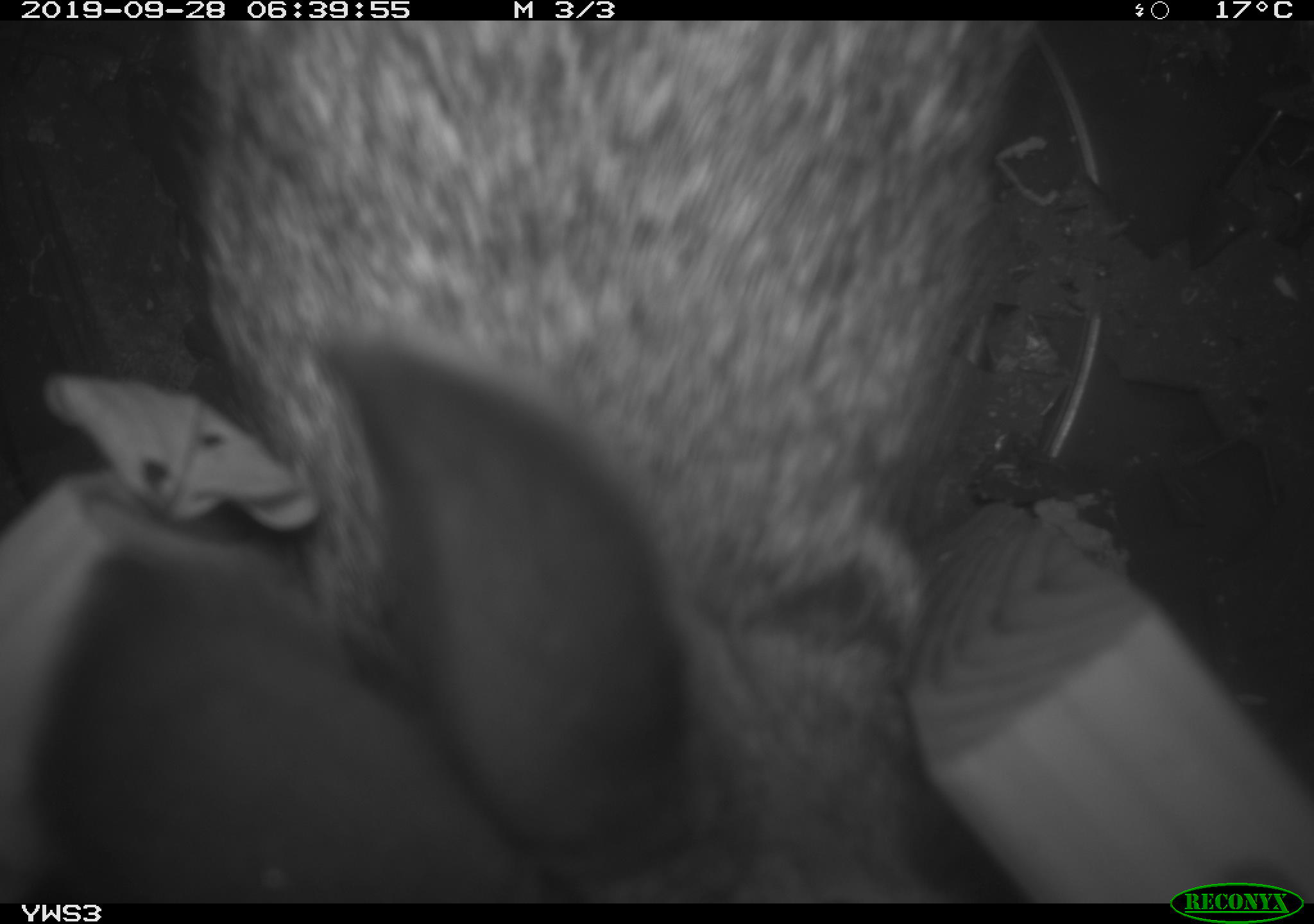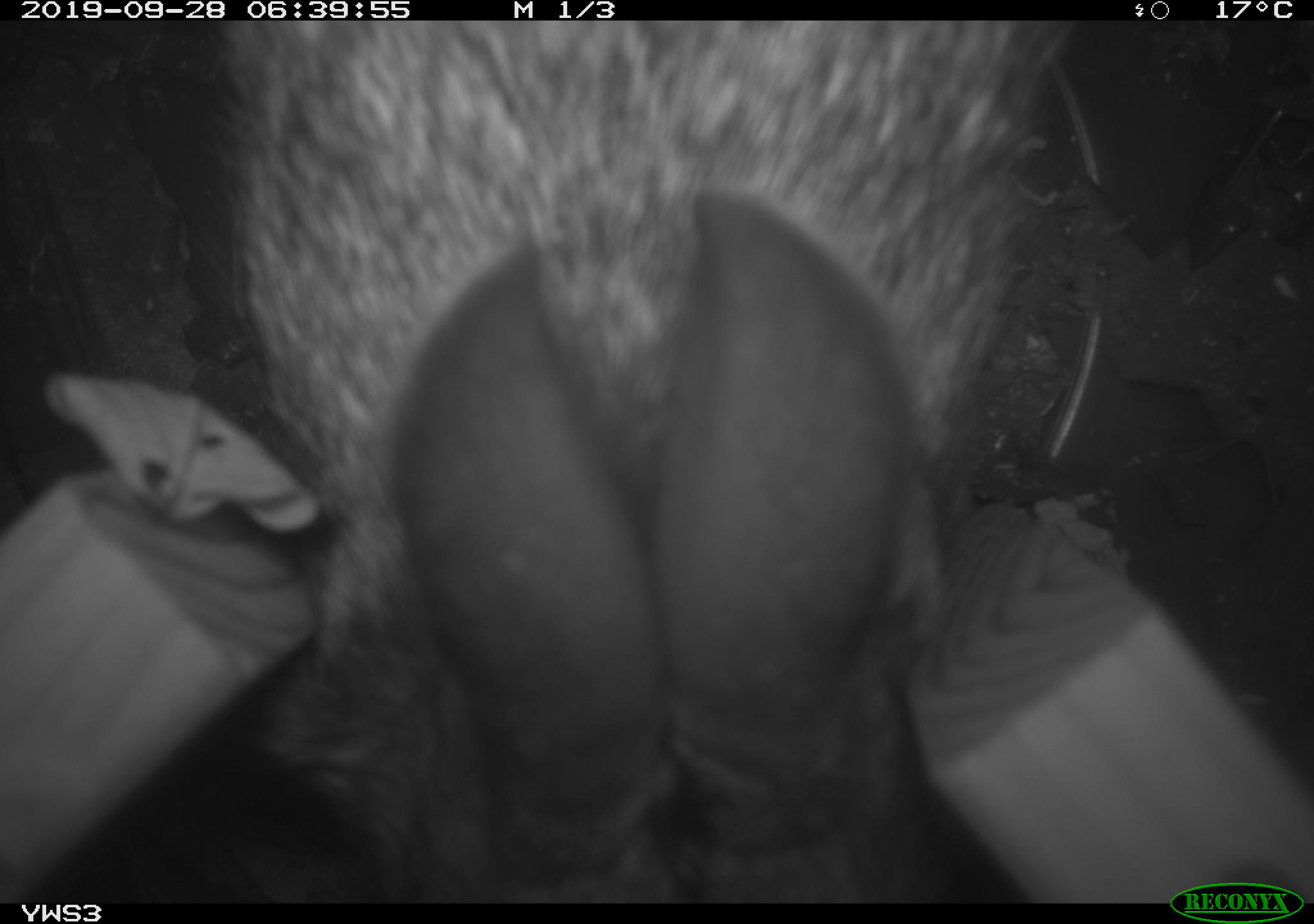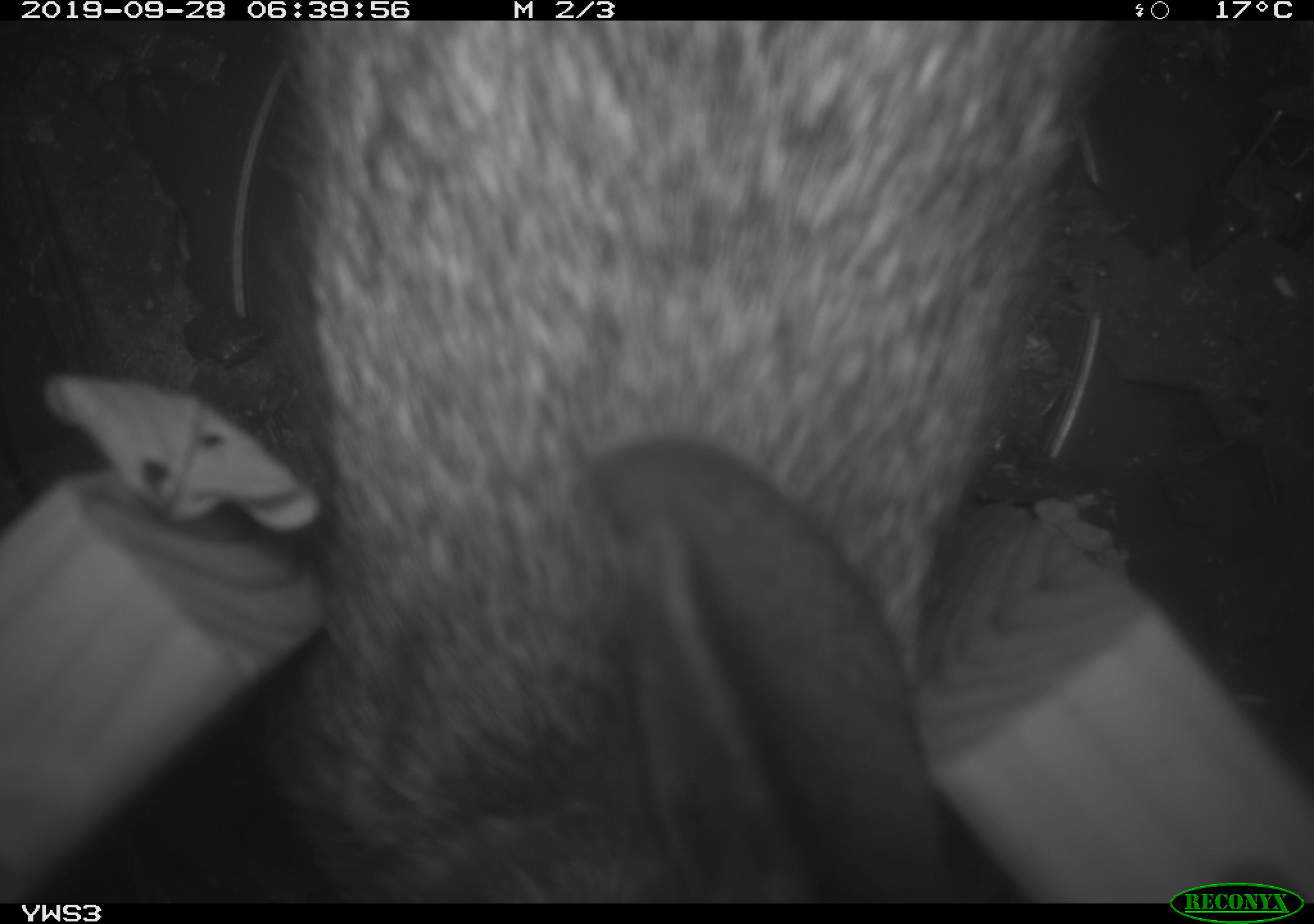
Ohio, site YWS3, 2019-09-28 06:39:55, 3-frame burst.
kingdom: Animalia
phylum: Chordata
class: Mammalia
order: Lagomorpha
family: Leporidae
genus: Sylvilagus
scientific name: Sylvilagus floridanus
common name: eastern cottontail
Eastern cottontail (Sylvilagus floridanus).